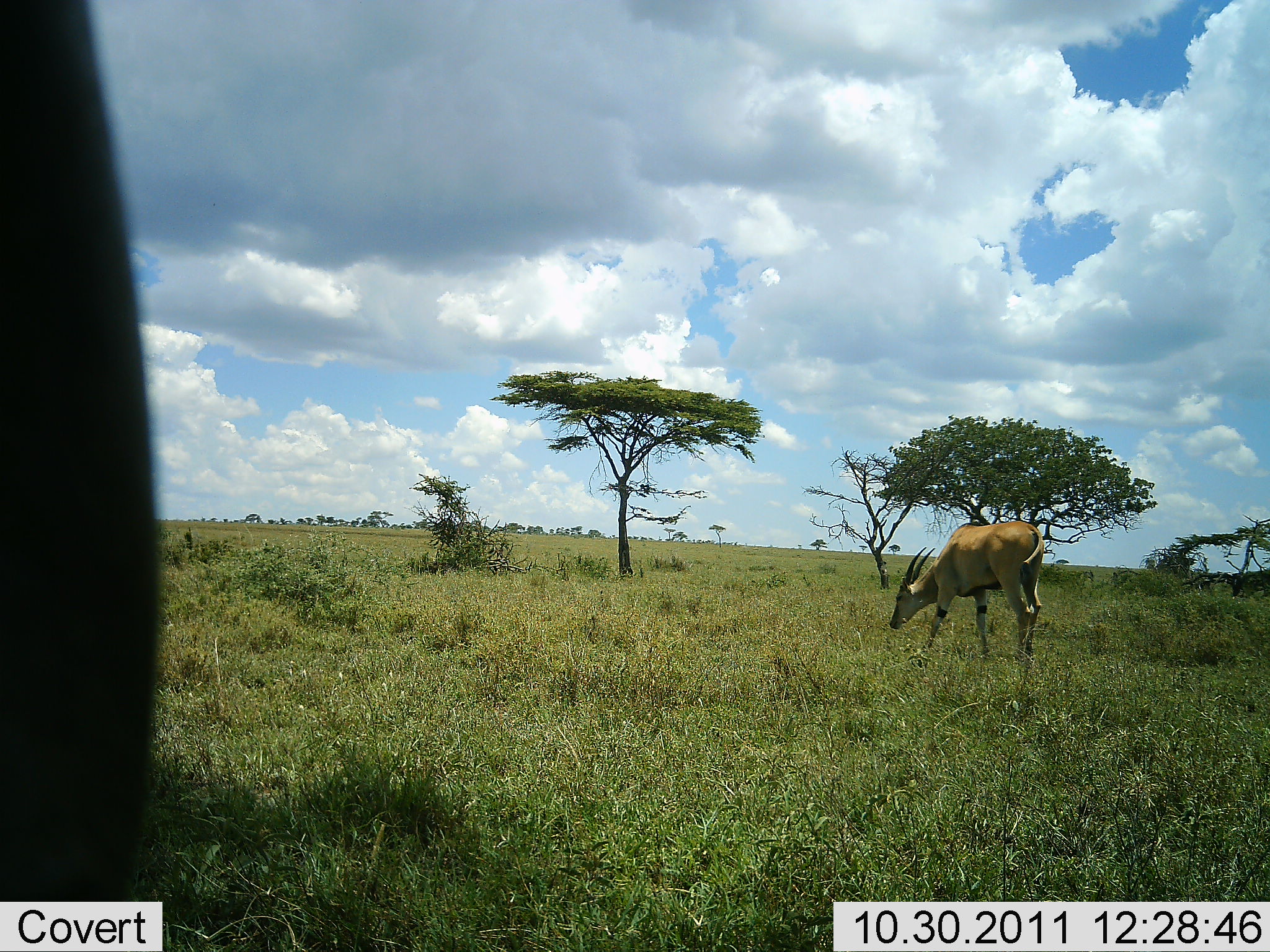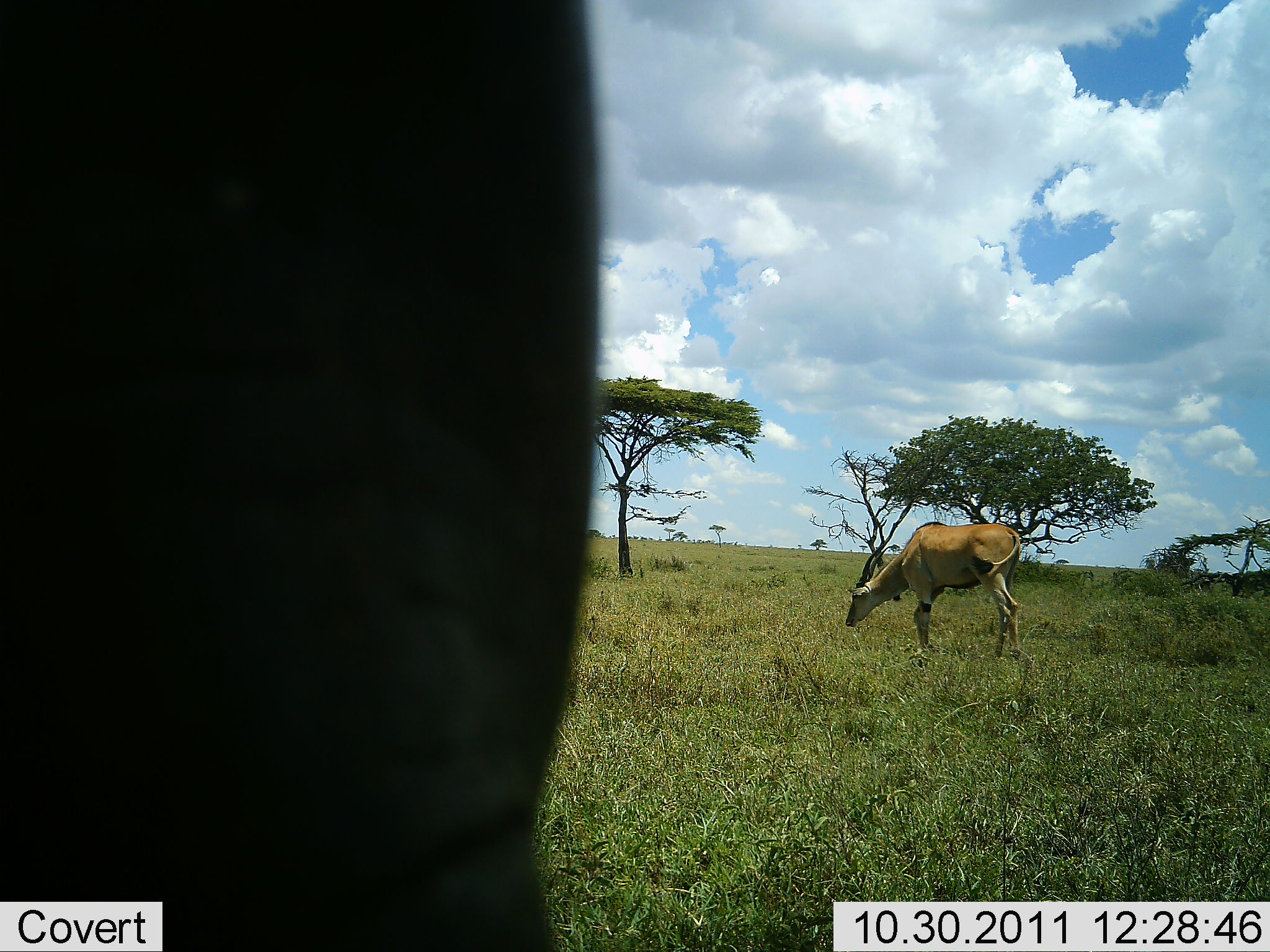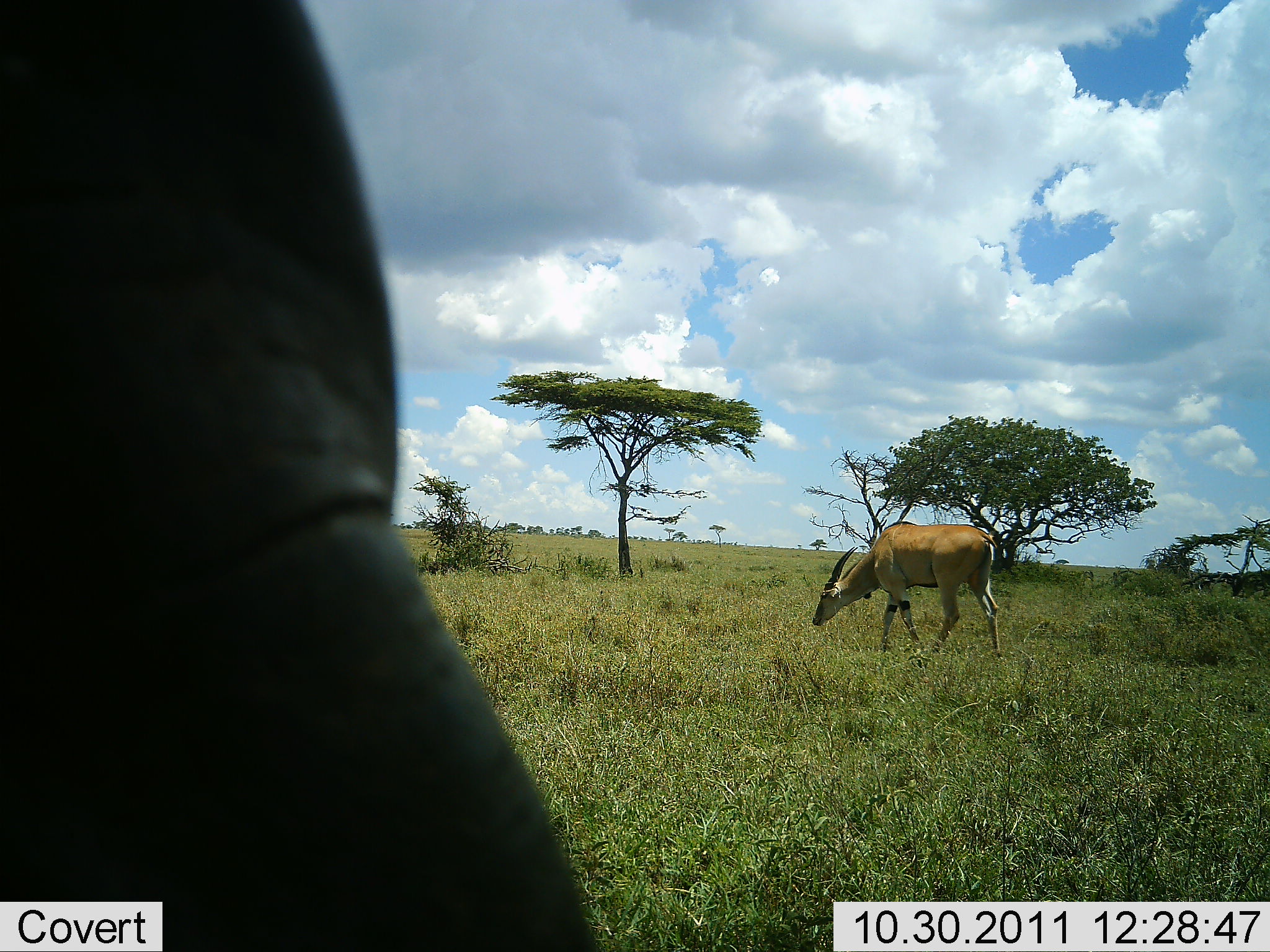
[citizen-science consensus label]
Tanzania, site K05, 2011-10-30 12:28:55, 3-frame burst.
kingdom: Animalia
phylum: Chordata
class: Mammalia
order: Artiodactyla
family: Bovidae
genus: Tragelaphus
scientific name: Tragelaphus oryx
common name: eland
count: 1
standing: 10%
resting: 0%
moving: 60%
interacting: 0%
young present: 0%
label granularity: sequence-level